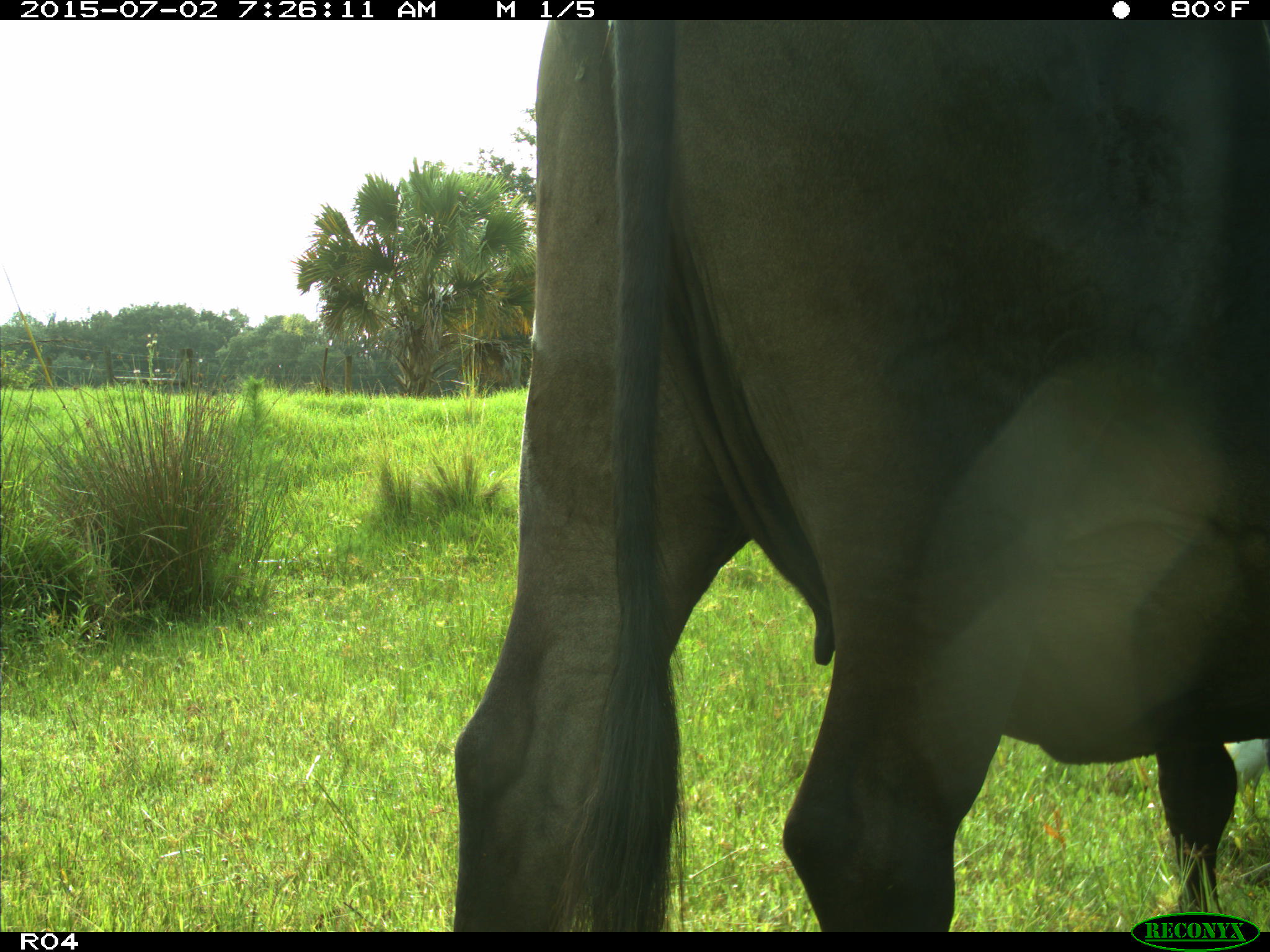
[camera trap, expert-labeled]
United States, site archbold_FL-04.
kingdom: Animalia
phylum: Chordata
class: Mammalia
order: Artiodactyla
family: Bovidae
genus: Bos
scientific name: Bos taurus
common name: domestic cow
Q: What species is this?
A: Bos taurus (domestic cow).